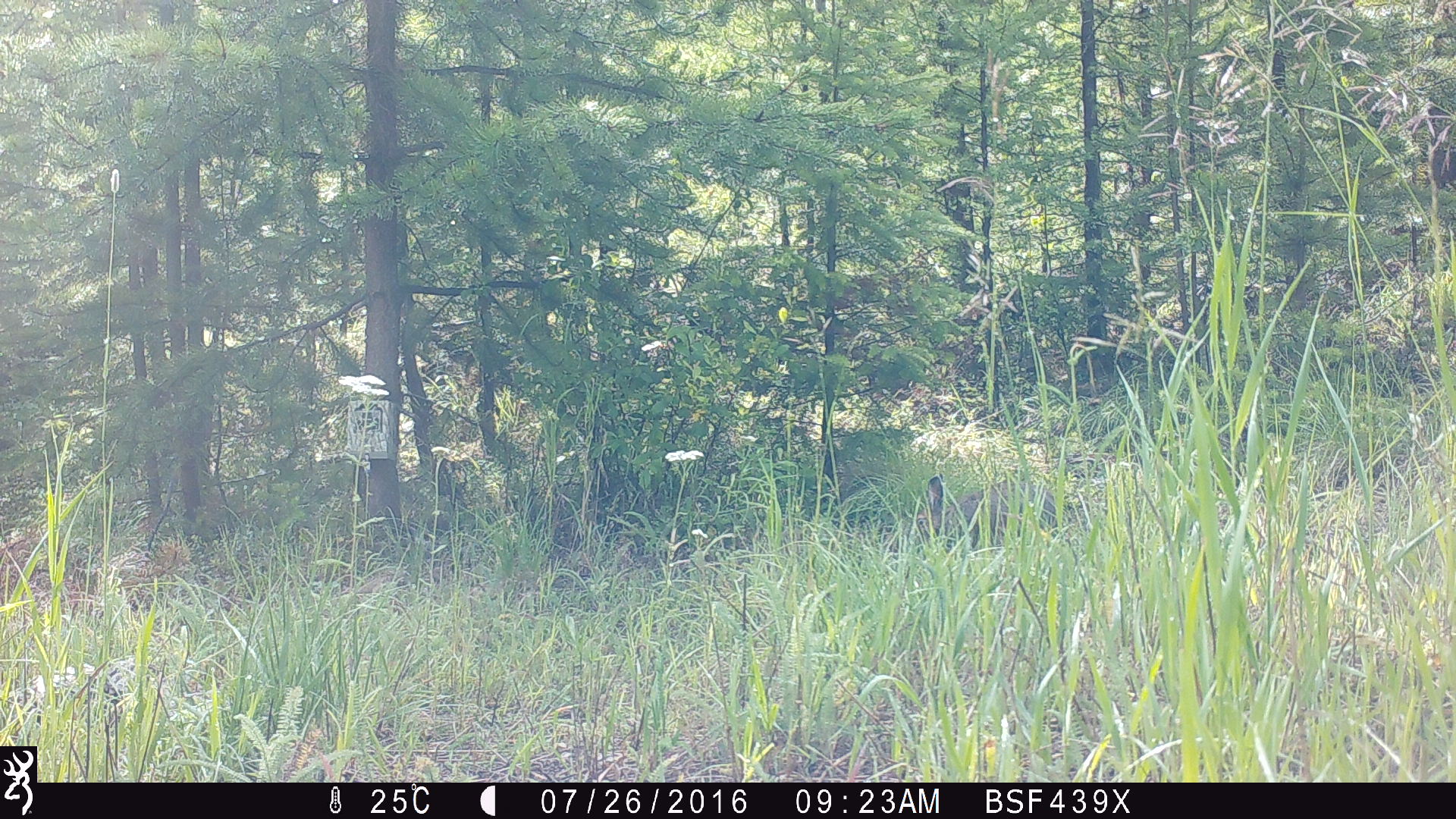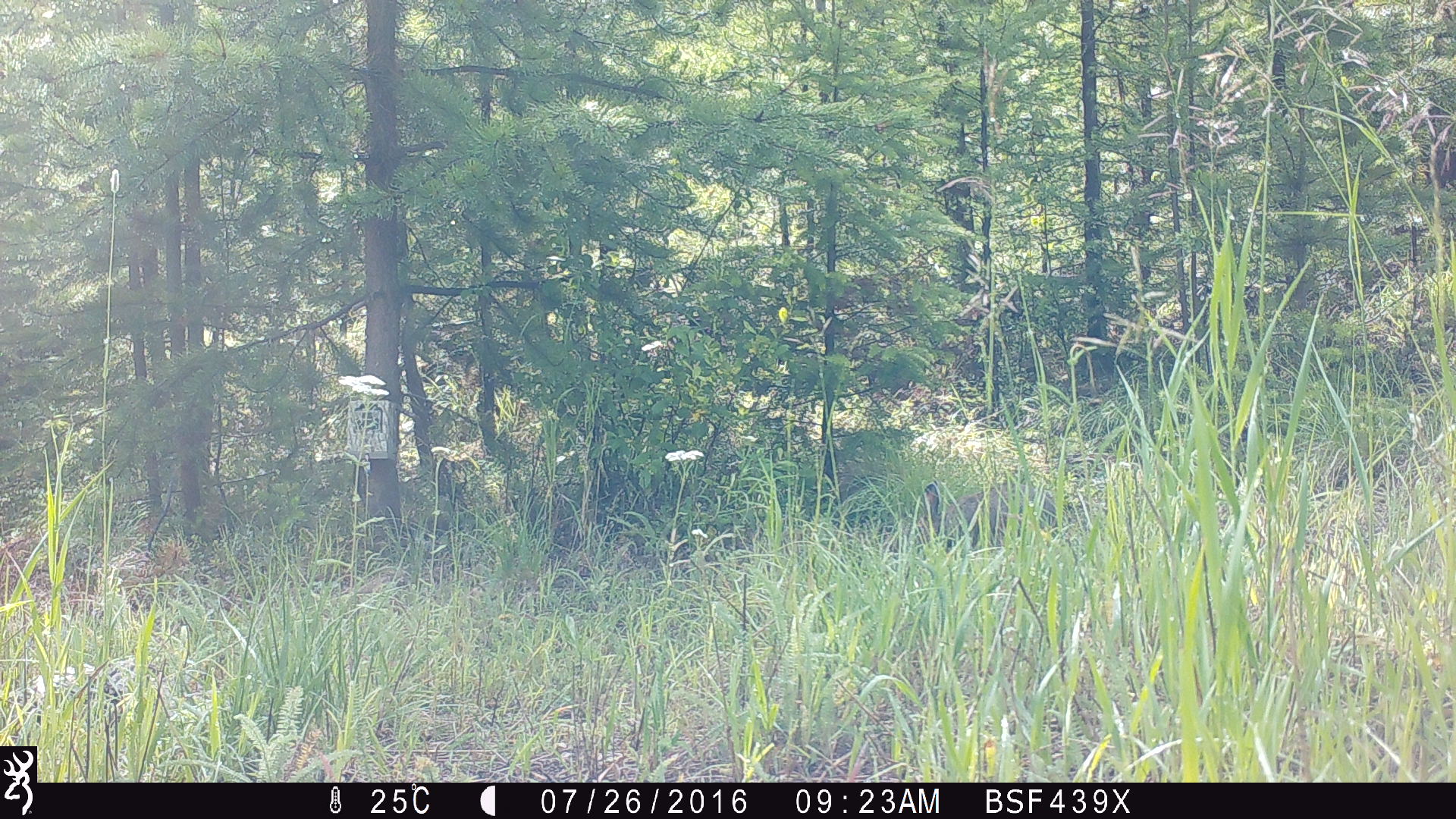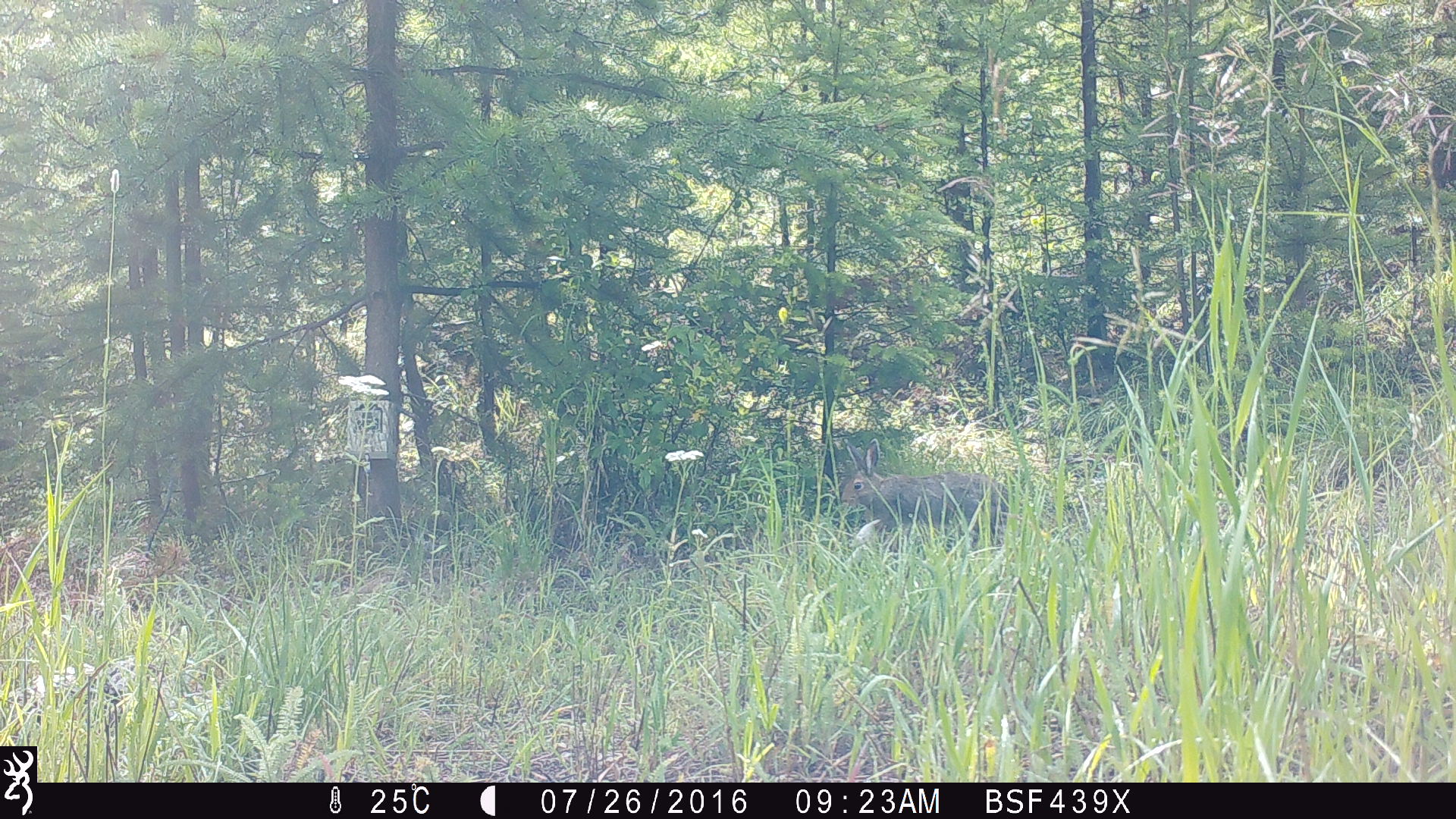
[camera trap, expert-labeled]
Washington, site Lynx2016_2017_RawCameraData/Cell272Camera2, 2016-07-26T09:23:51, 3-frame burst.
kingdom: Animalia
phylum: Chordata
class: Mammalia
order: Lagomorpha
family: Leporidae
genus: Lepus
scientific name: Lepus americanus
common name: snowshoe hare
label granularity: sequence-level